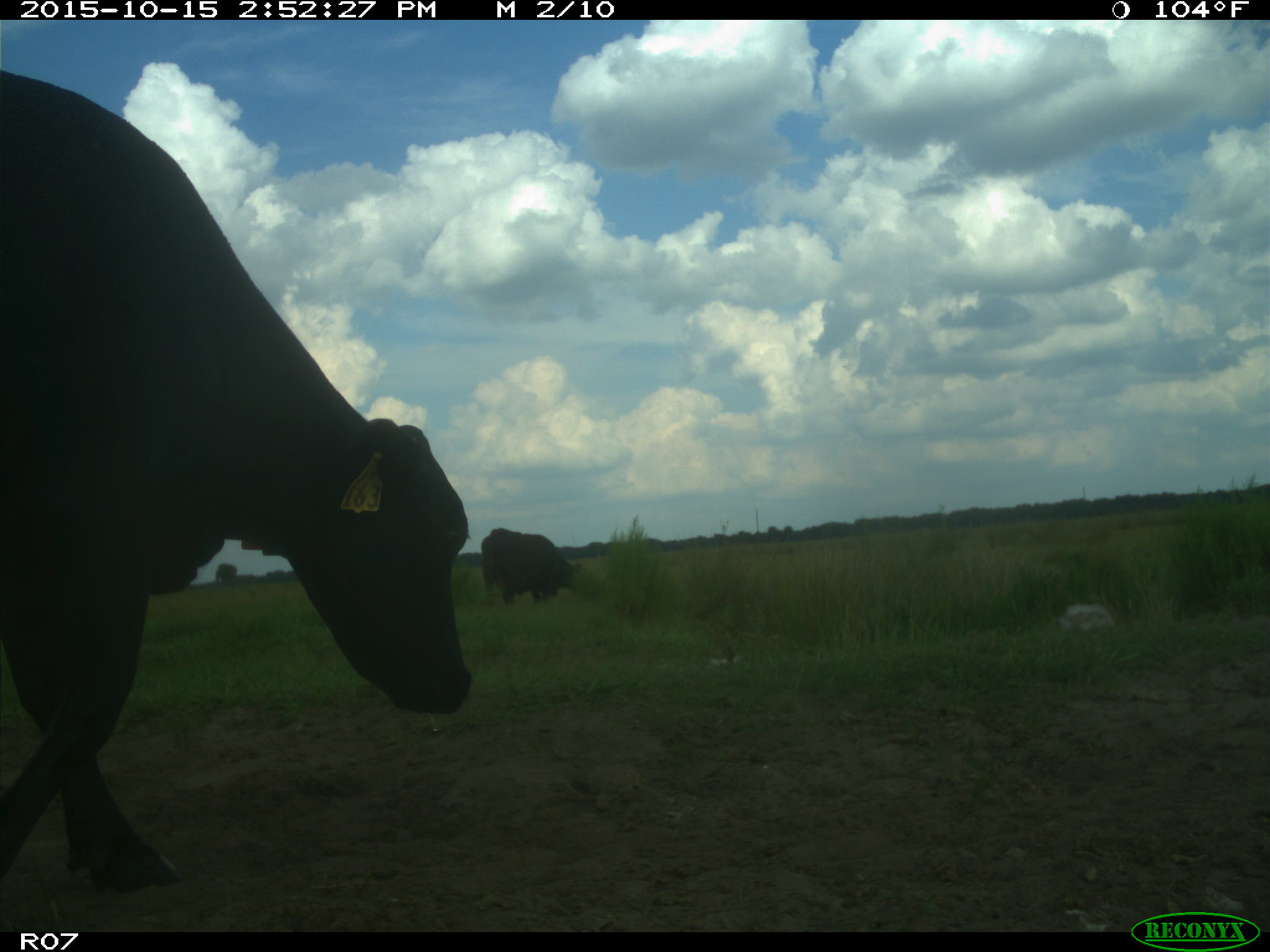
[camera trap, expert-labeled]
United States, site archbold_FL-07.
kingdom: Animalia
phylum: Chordata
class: Mammalia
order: Artiodactyla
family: Bovidae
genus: Bos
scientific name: Bos taurus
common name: domestic cow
Bos taurus (domestic cow).